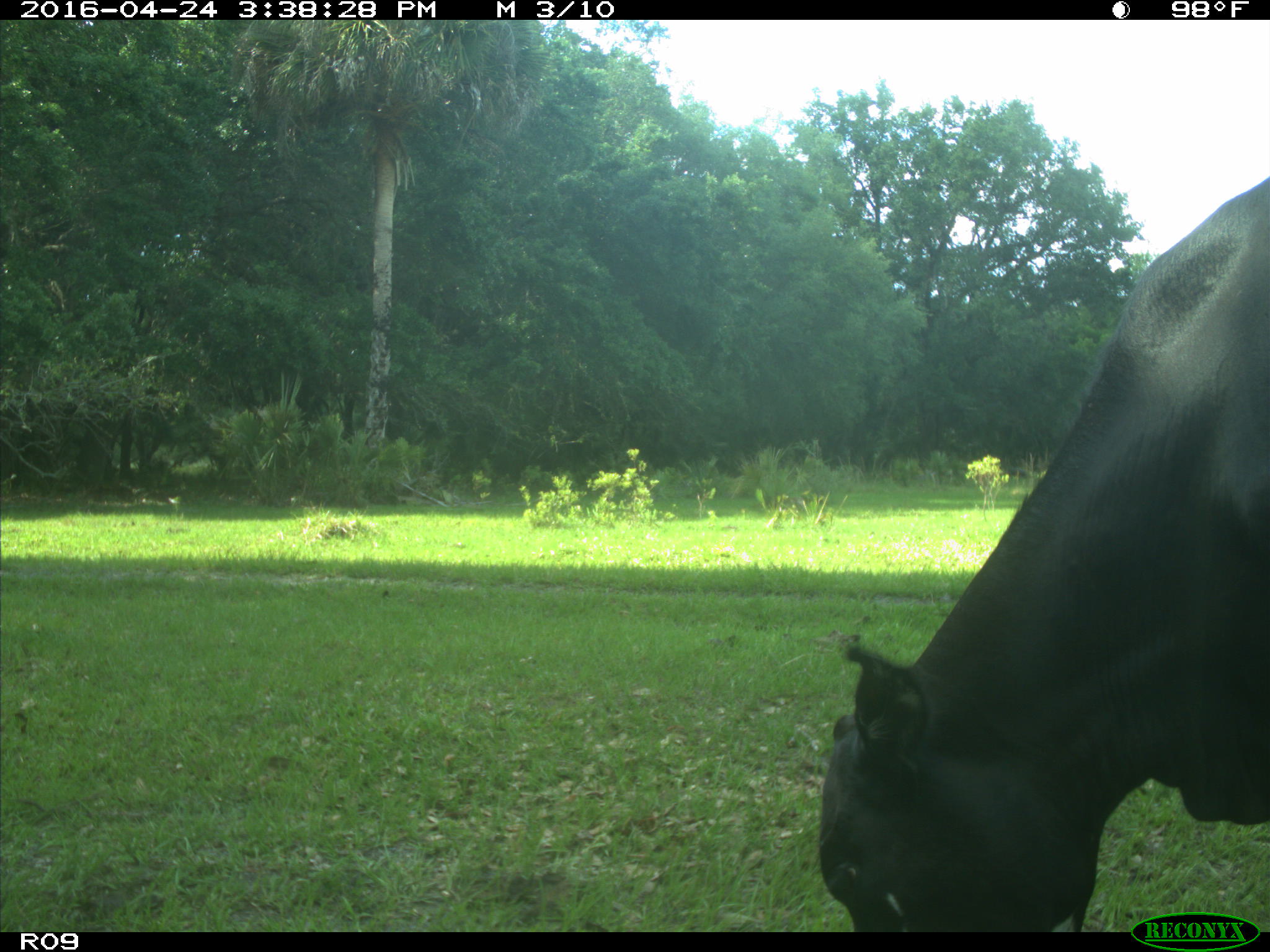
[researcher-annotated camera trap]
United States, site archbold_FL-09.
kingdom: Animalia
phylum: Chordata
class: Mammalia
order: Artiodactyla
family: Bovidae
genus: Bos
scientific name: Bos taurus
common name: domestic cow